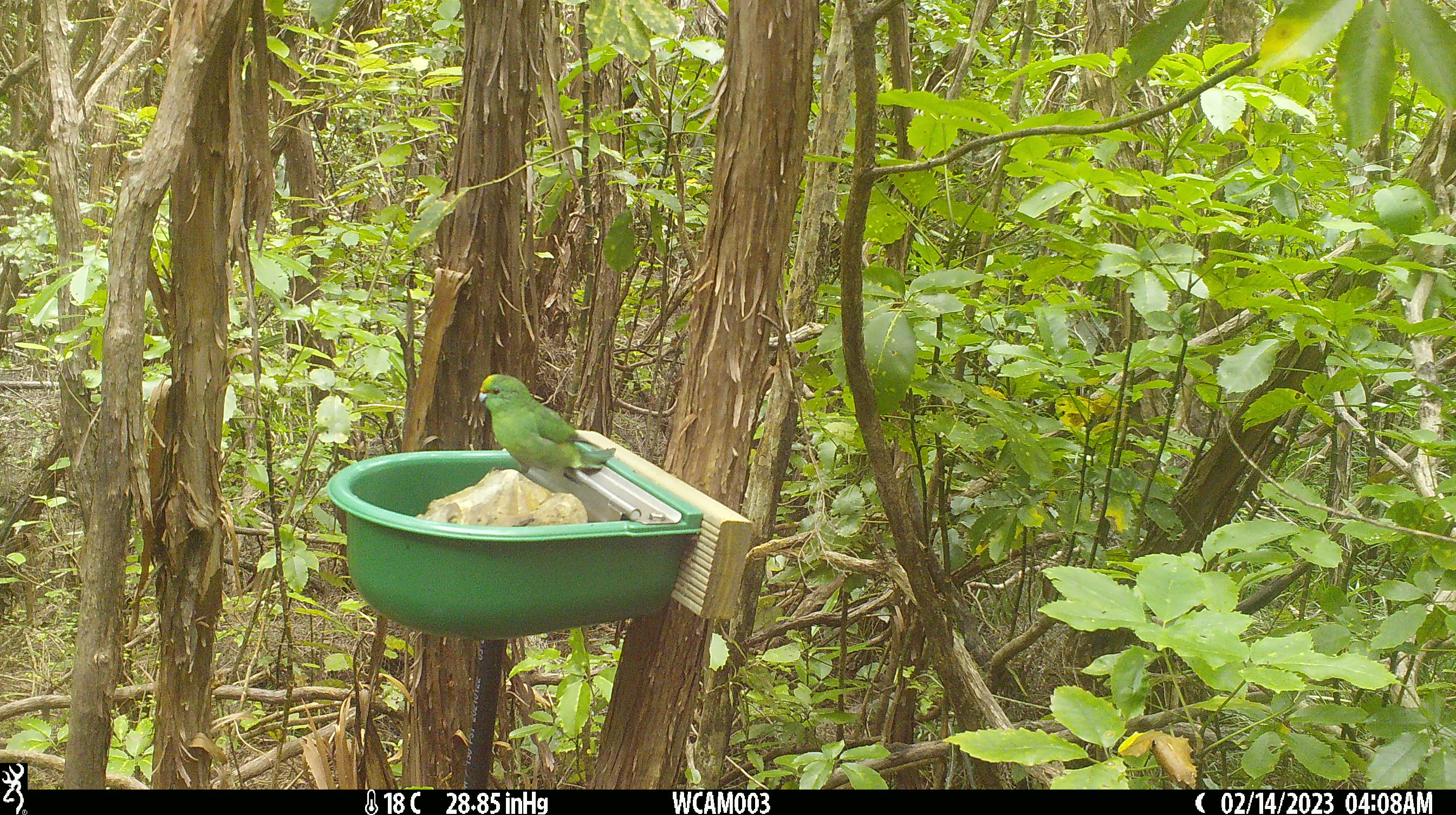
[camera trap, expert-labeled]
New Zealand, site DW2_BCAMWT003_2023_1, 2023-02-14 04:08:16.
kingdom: Animalia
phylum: Chordata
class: Aves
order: Psittaciformes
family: Psittaculidae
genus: Cyanoramphus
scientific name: Cyanoramphus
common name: parakeet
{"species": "parakeet (Cyanoramphus)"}